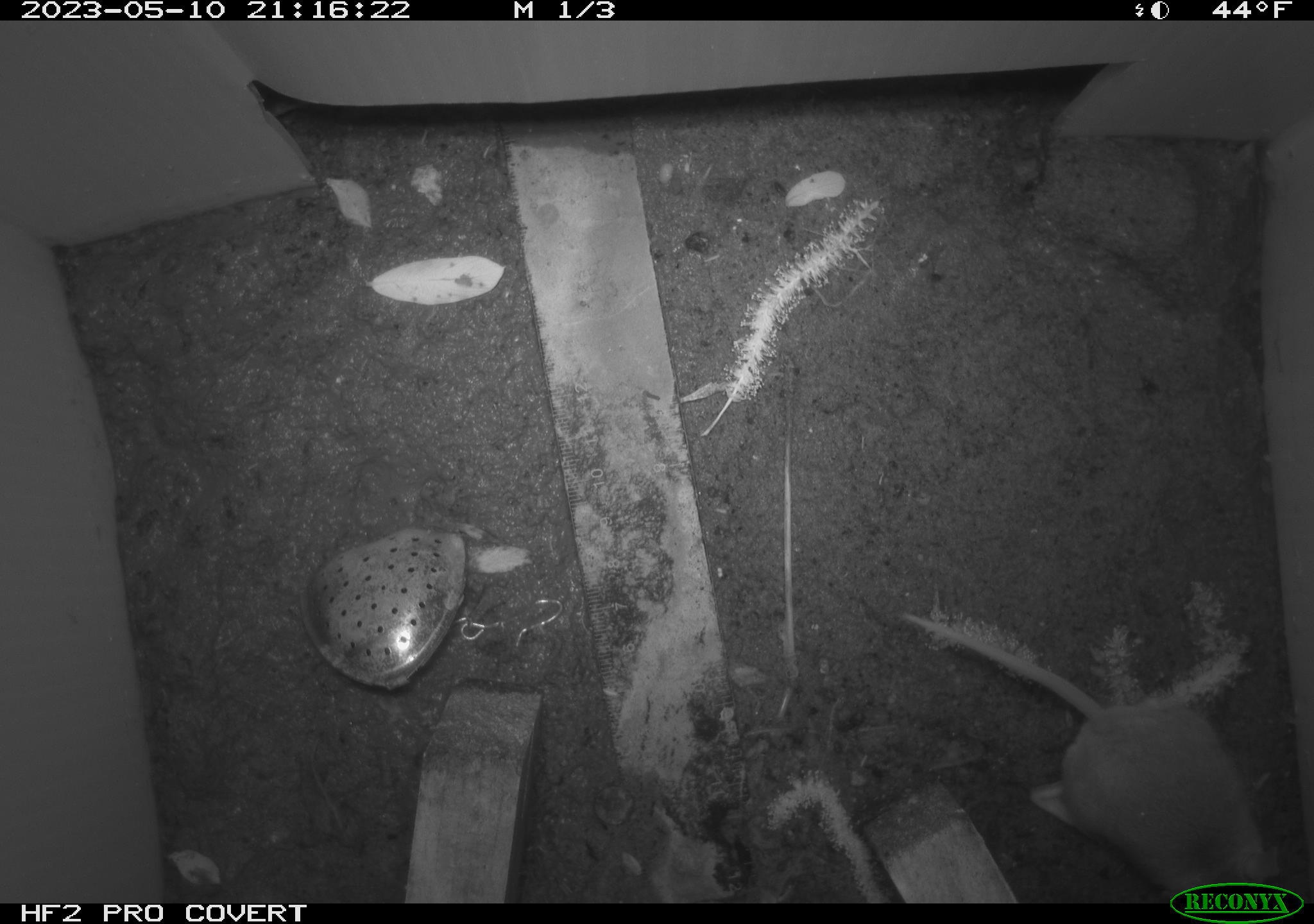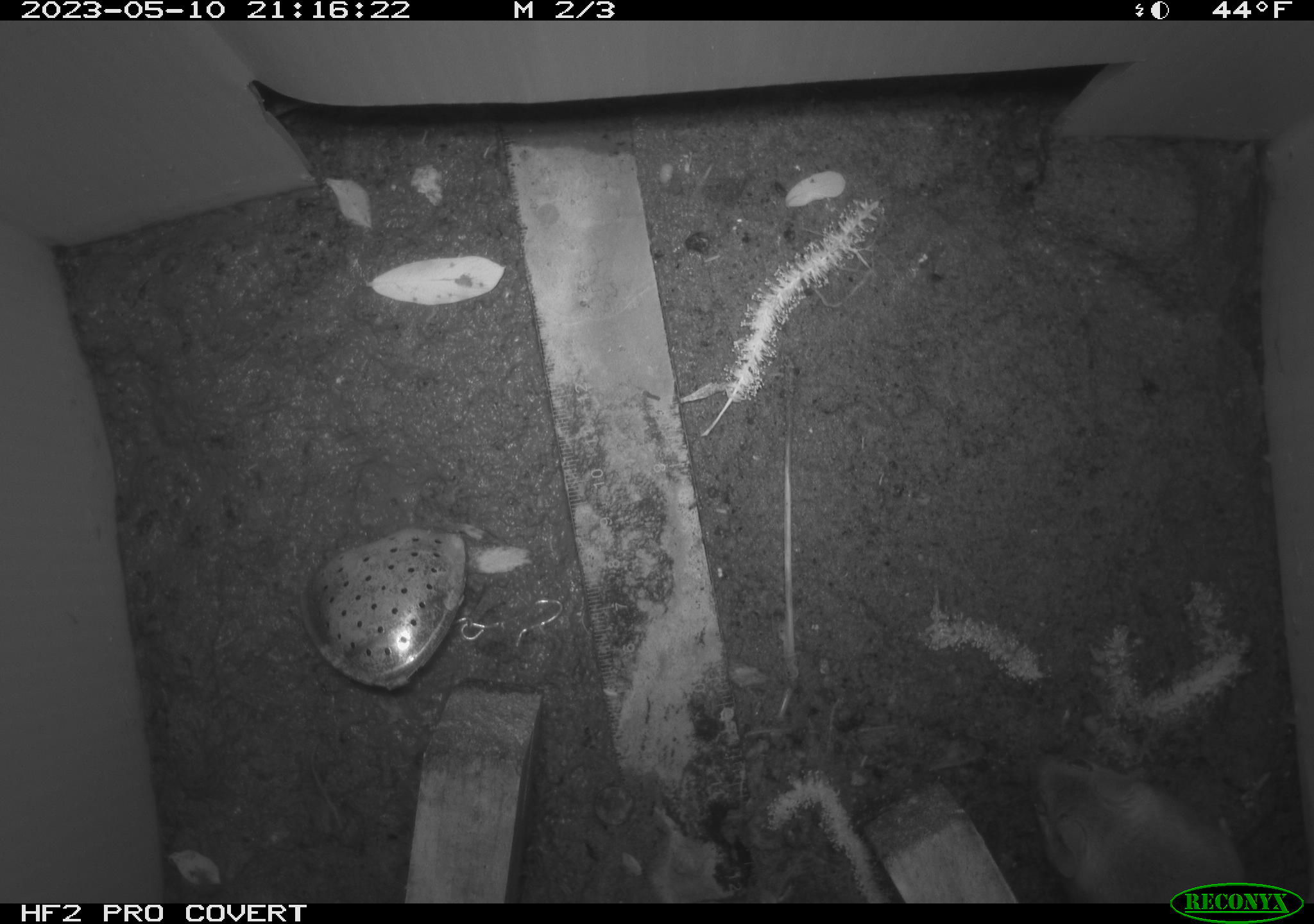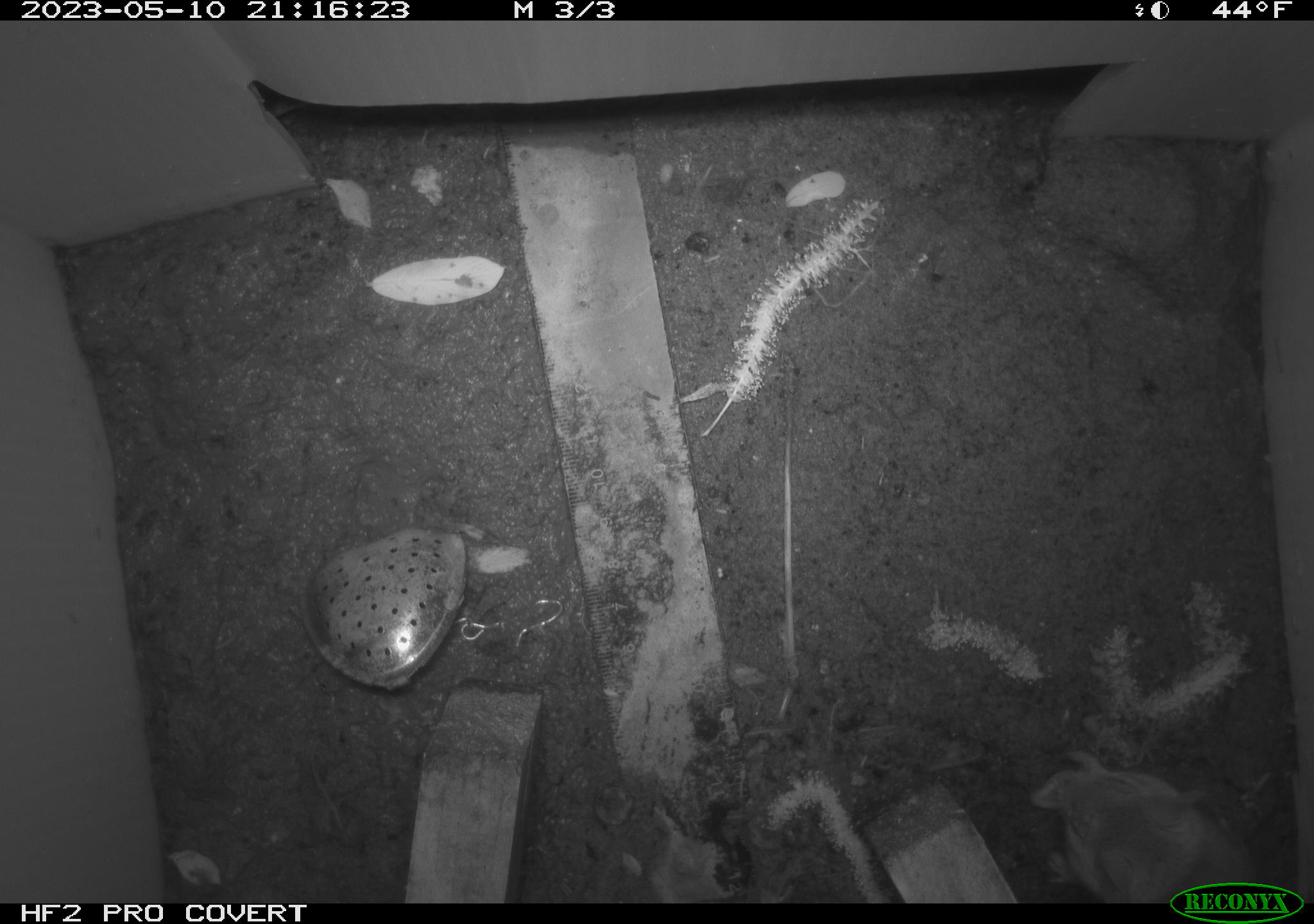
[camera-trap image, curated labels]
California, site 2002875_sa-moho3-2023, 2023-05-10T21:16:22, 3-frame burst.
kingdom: Animalia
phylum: Chordata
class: Mammalia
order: Rodentia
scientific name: Rodentia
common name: mouse species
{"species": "mouse species (Rodentia)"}